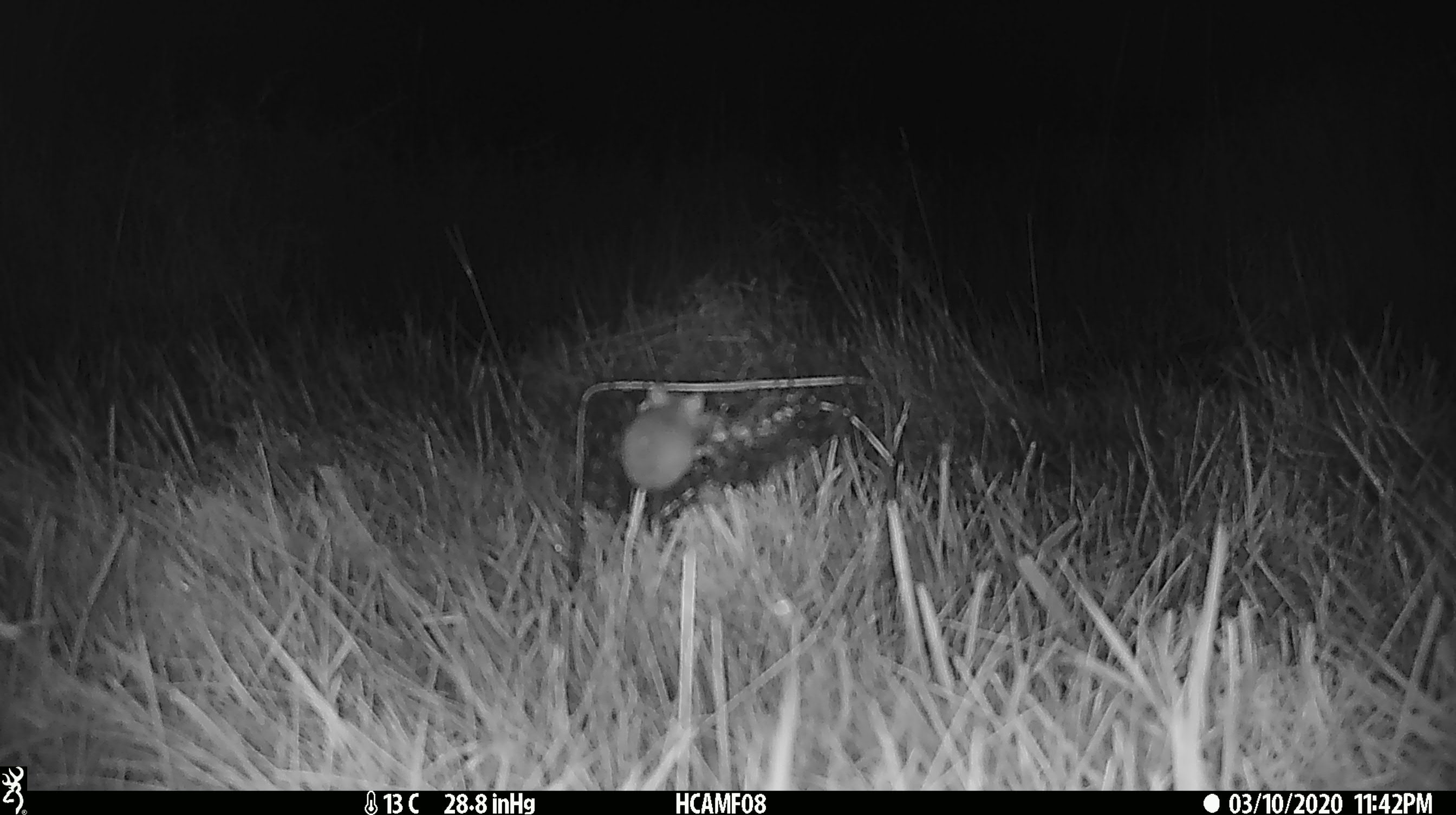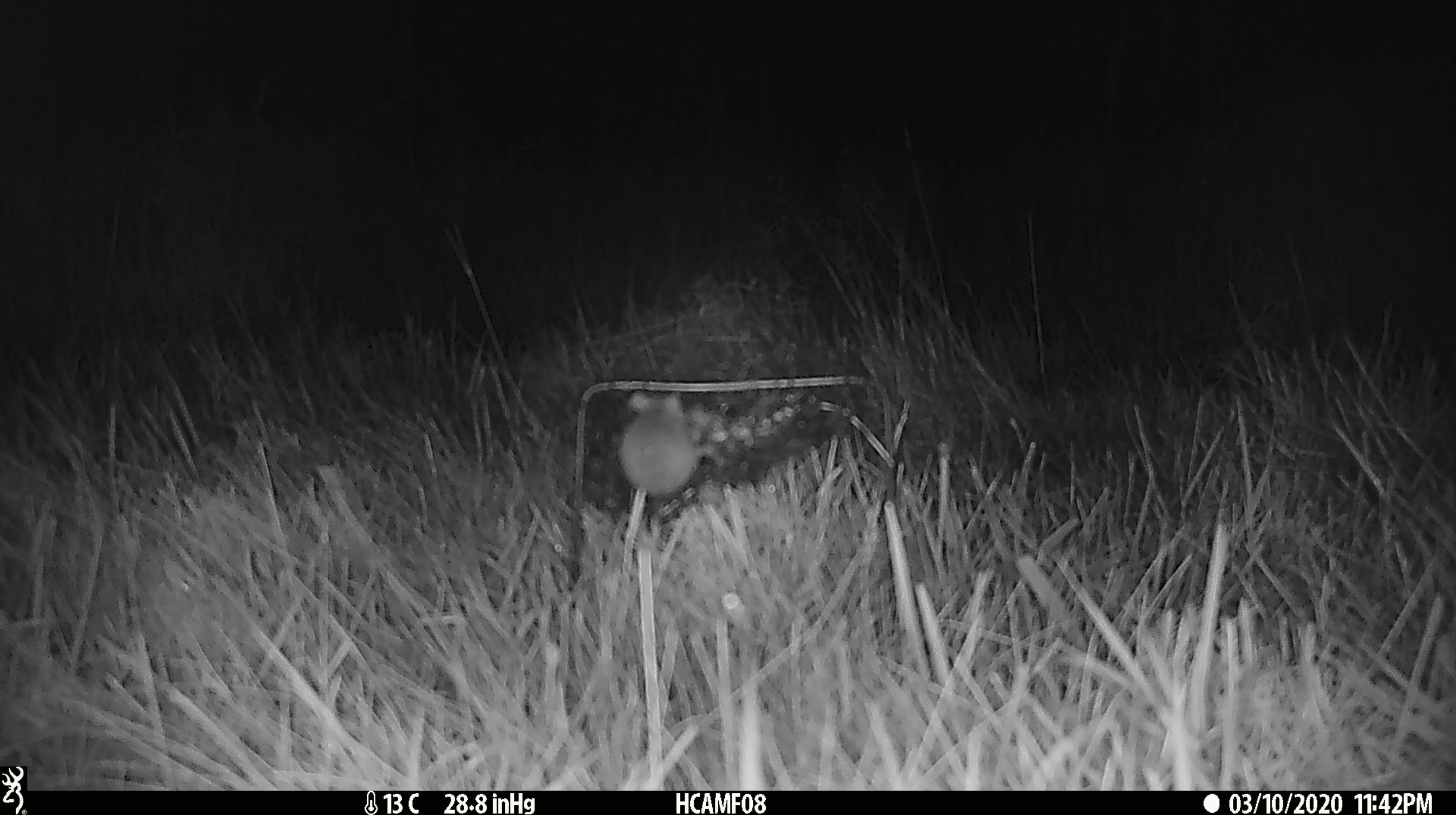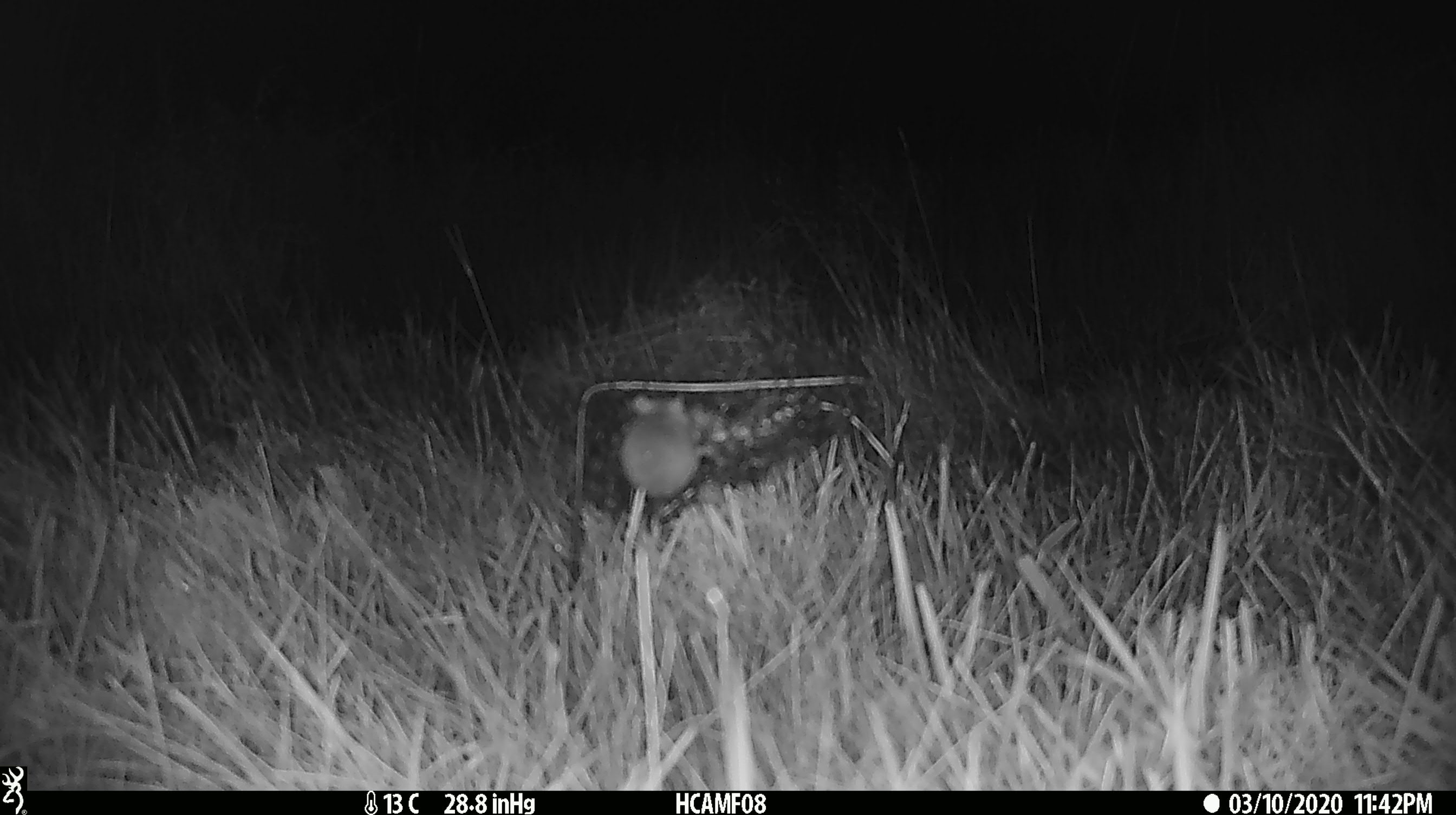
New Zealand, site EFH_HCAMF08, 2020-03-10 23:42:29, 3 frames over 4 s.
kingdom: Animalia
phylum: Chordata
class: Mammalia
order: Rodentia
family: Muridae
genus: Mus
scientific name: Mus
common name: mouse